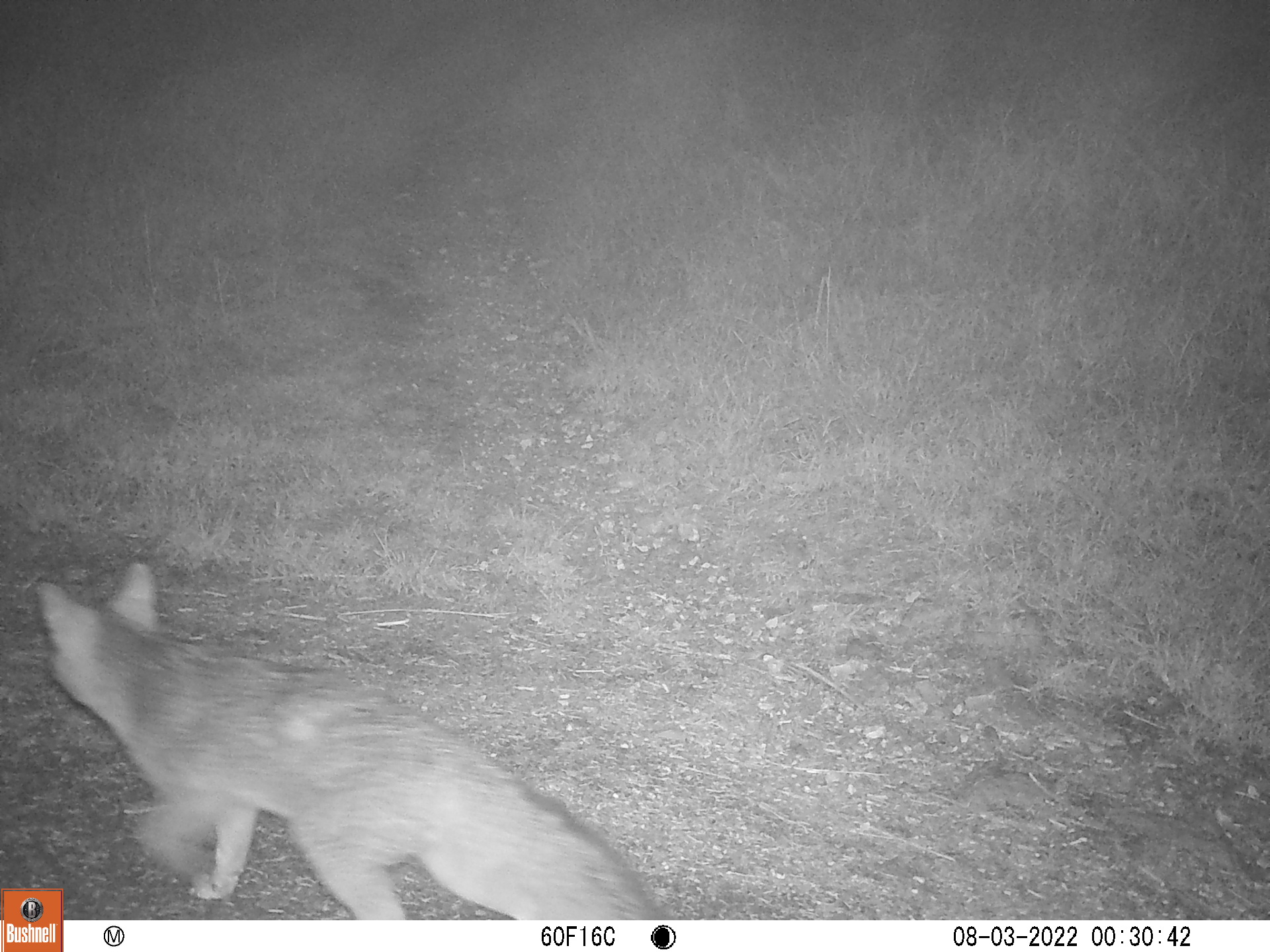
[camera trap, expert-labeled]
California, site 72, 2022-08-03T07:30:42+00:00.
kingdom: Animalia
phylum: Chordata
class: Mammalia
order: Carnivora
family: Canidae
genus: Urocyon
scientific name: Urocyon cinereoargenteus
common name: gray fox